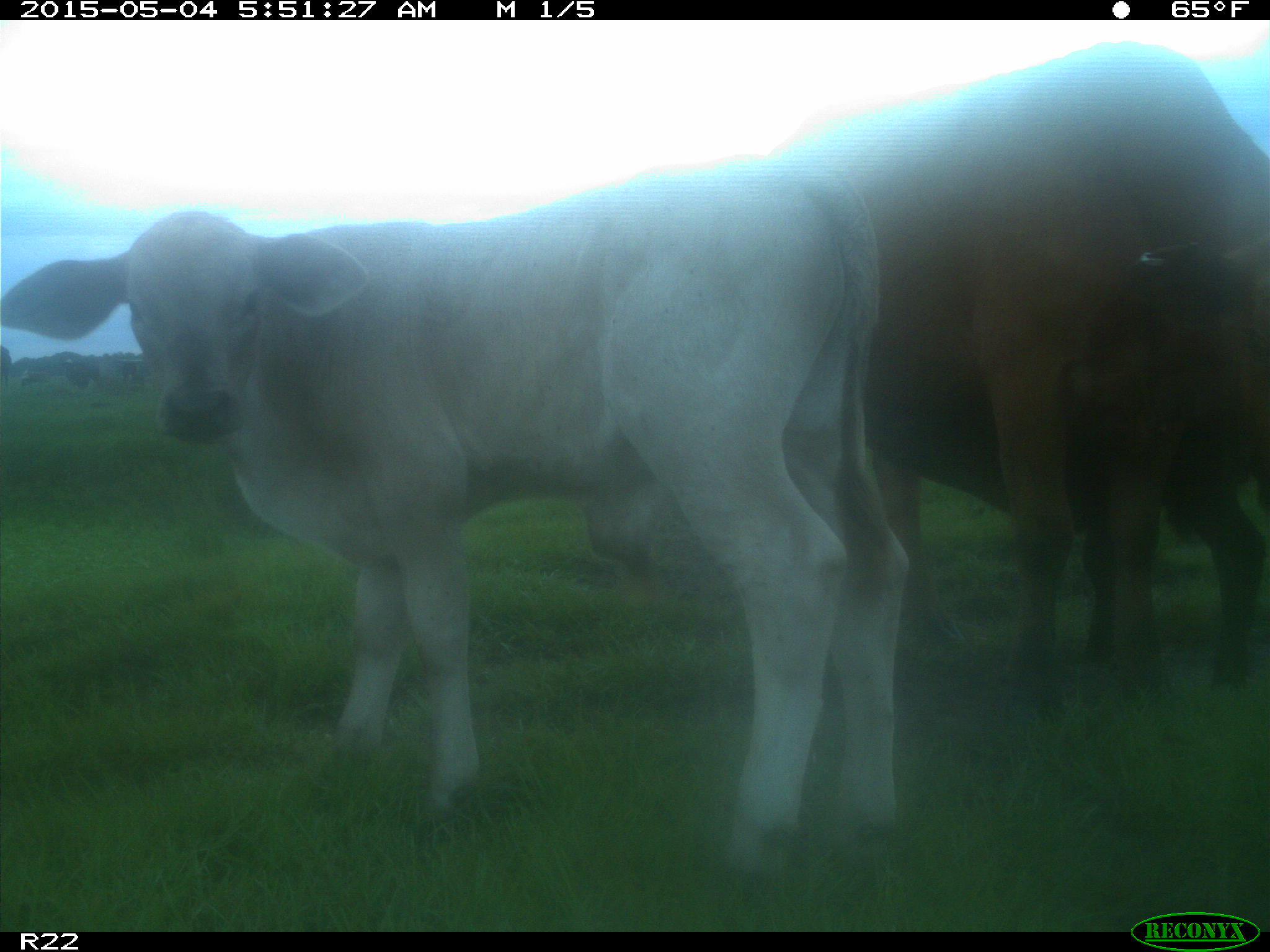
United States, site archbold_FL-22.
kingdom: Animalia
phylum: Chordata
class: Mammalia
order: Artiodactyla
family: Bovidae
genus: Bos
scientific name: Bos taurus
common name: domestic cow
Bos taurus (domestic cow).